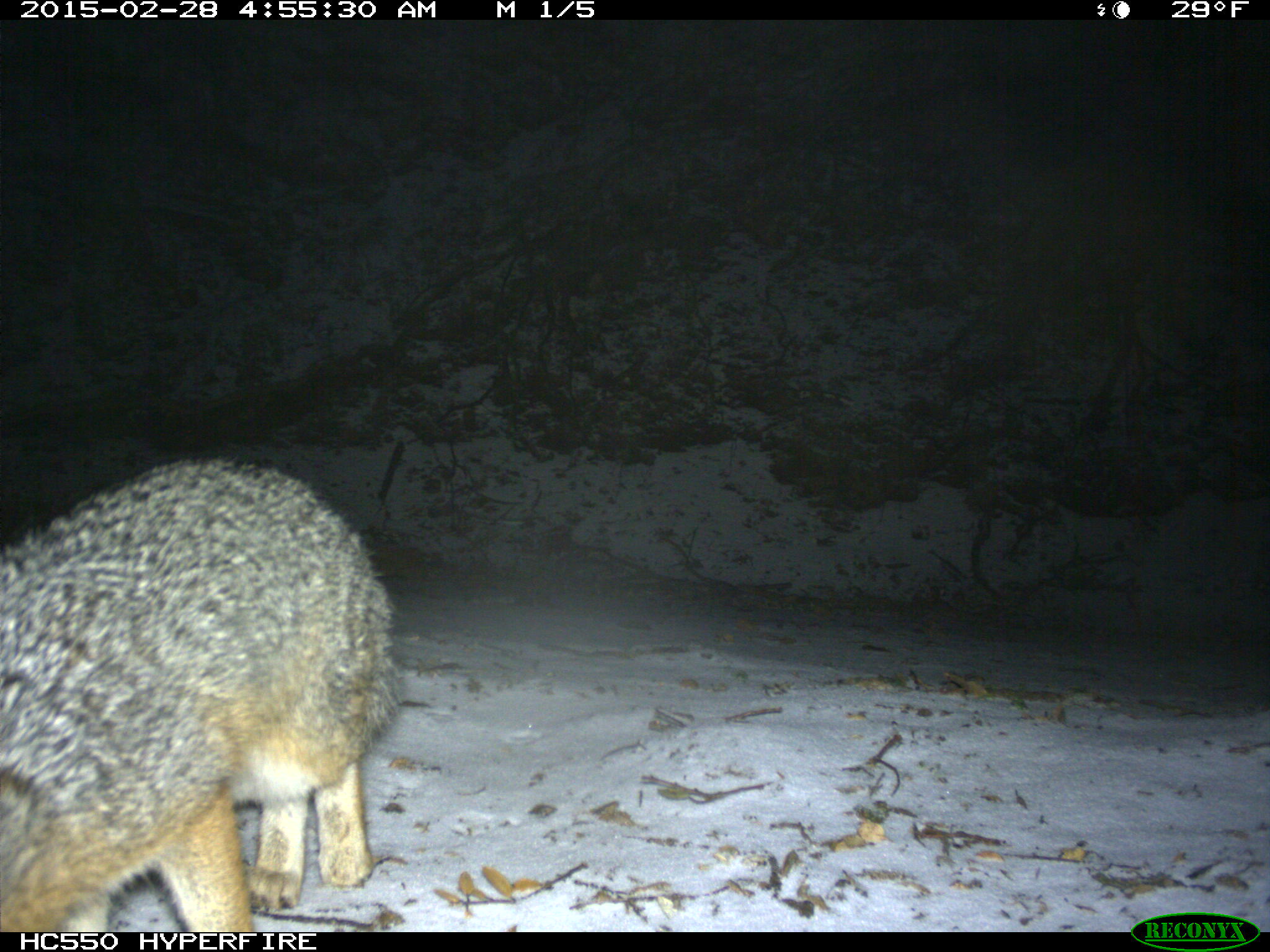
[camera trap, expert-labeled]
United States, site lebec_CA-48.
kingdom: Animalia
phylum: Chordata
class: Mammalia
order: Carnivora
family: Canidae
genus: Urocyon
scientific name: Urocyon cinereoargenteus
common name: gray fox